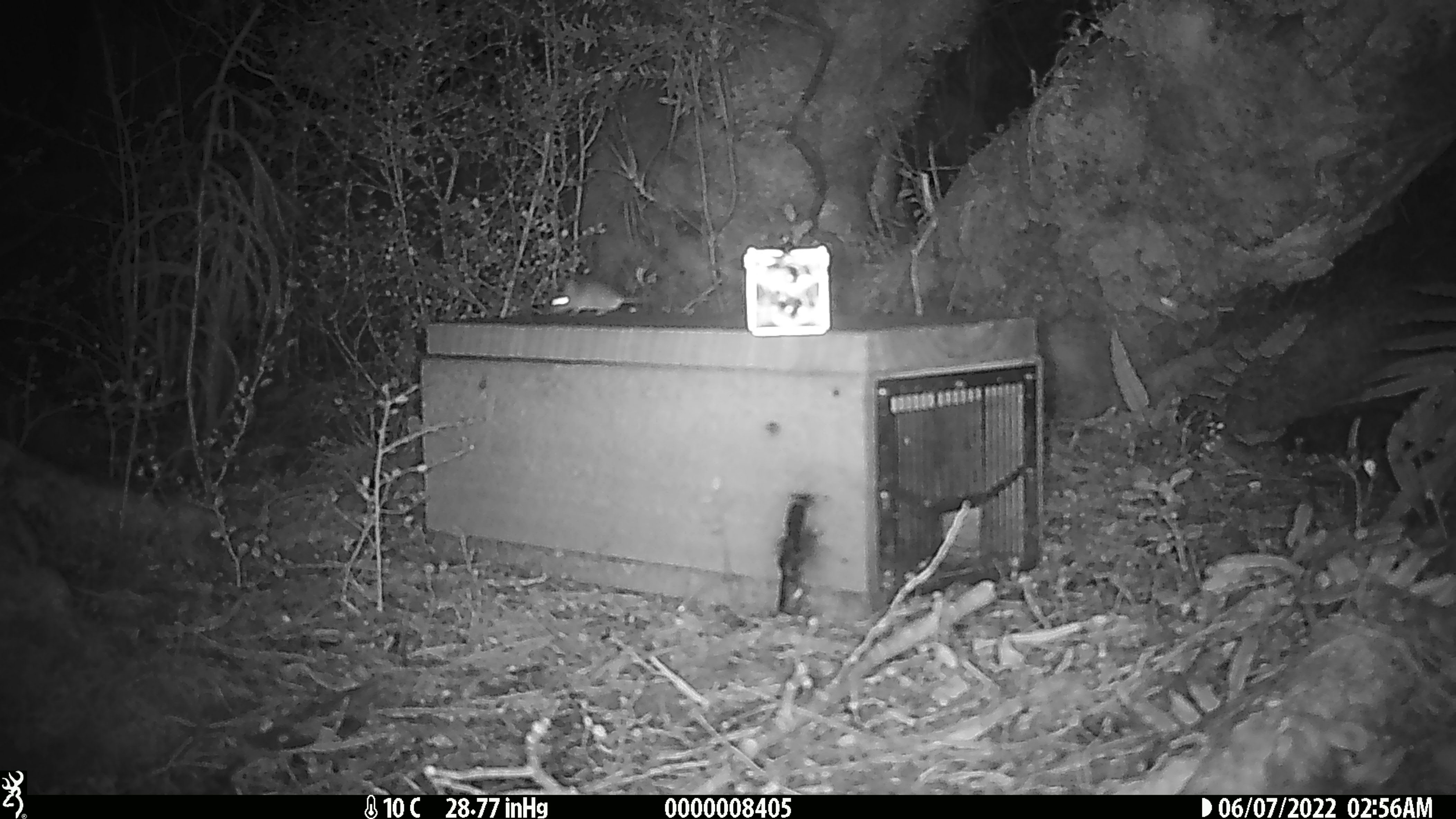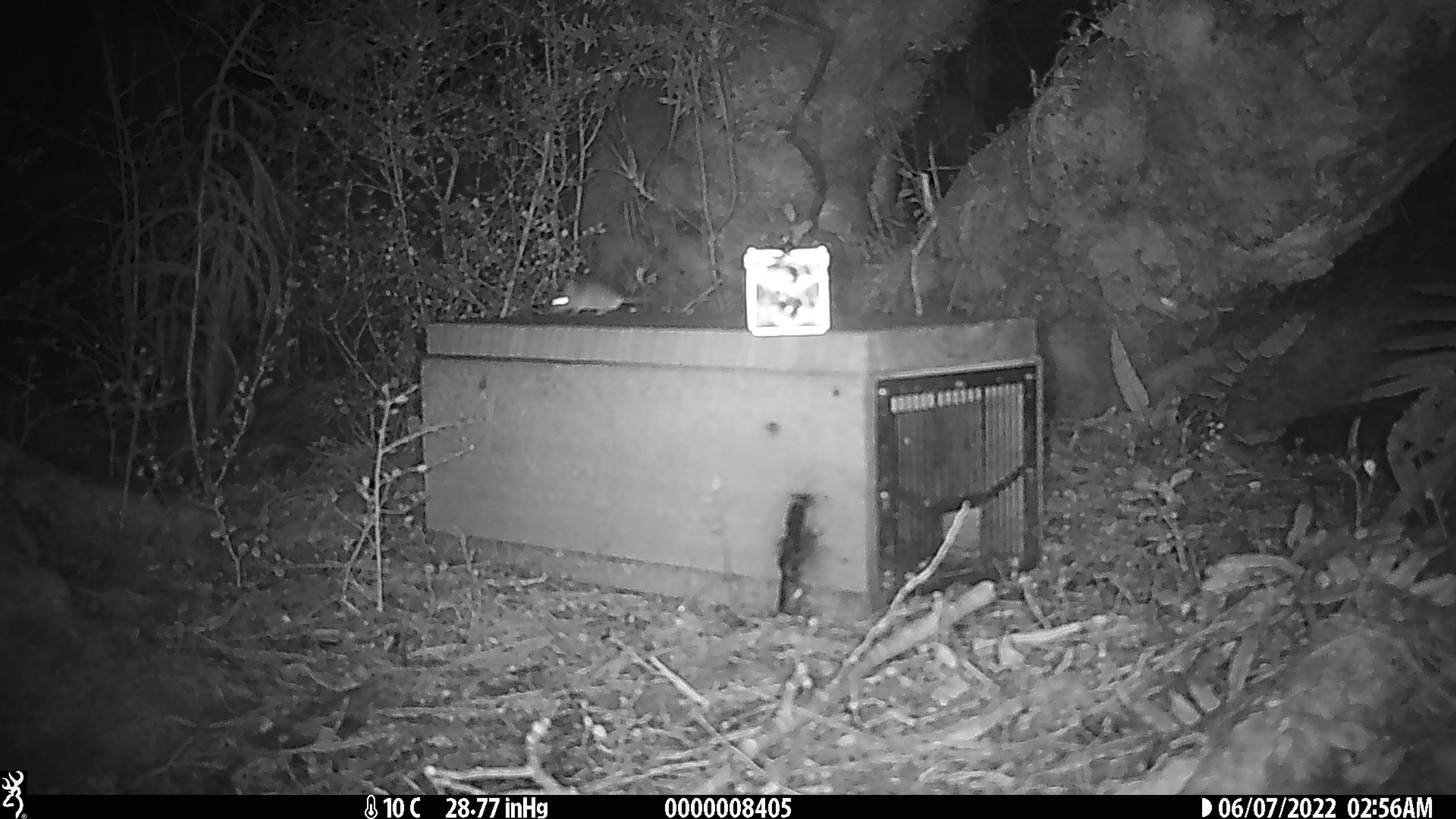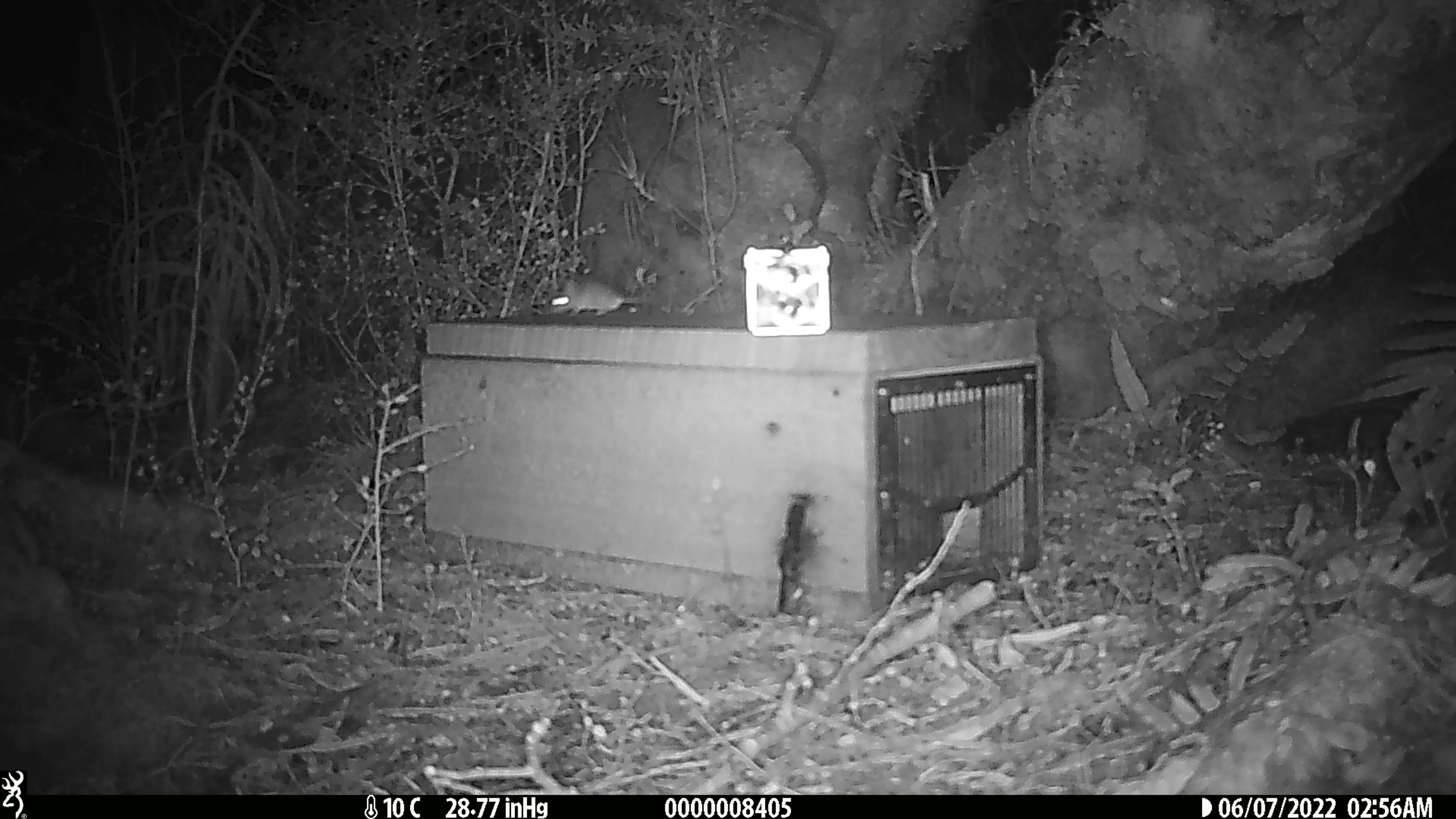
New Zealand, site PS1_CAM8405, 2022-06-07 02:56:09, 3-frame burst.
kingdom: Animalia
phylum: Chordata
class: Mammalia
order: Rodentia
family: Muridae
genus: Mus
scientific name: Mus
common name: mouse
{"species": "mouse (Mus)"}